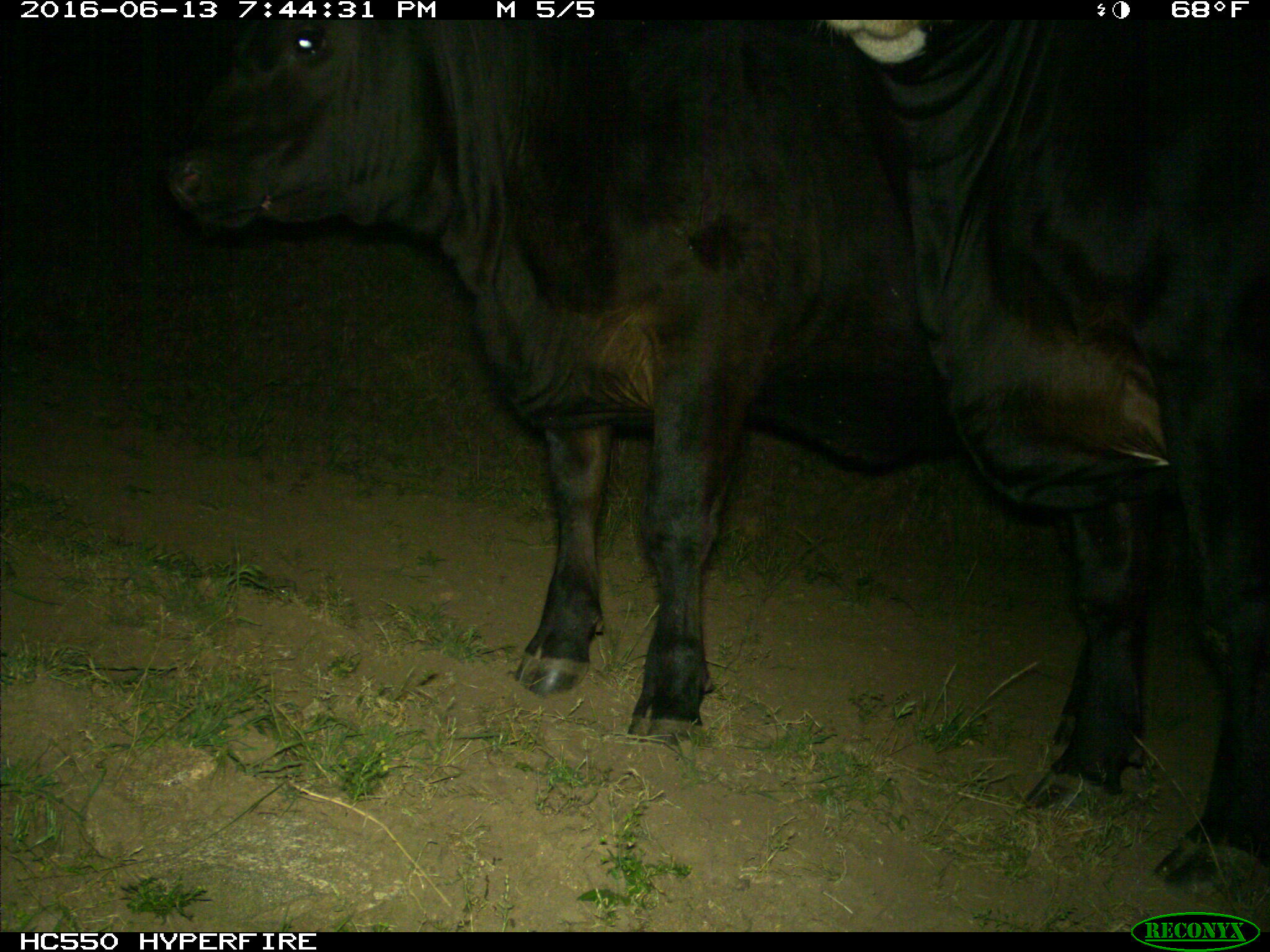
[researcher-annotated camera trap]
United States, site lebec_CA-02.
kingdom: Animalia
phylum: Chordata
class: Mammalia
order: Artiodactyla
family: Bovidae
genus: Bos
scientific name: Bos taurus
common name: domestic cow